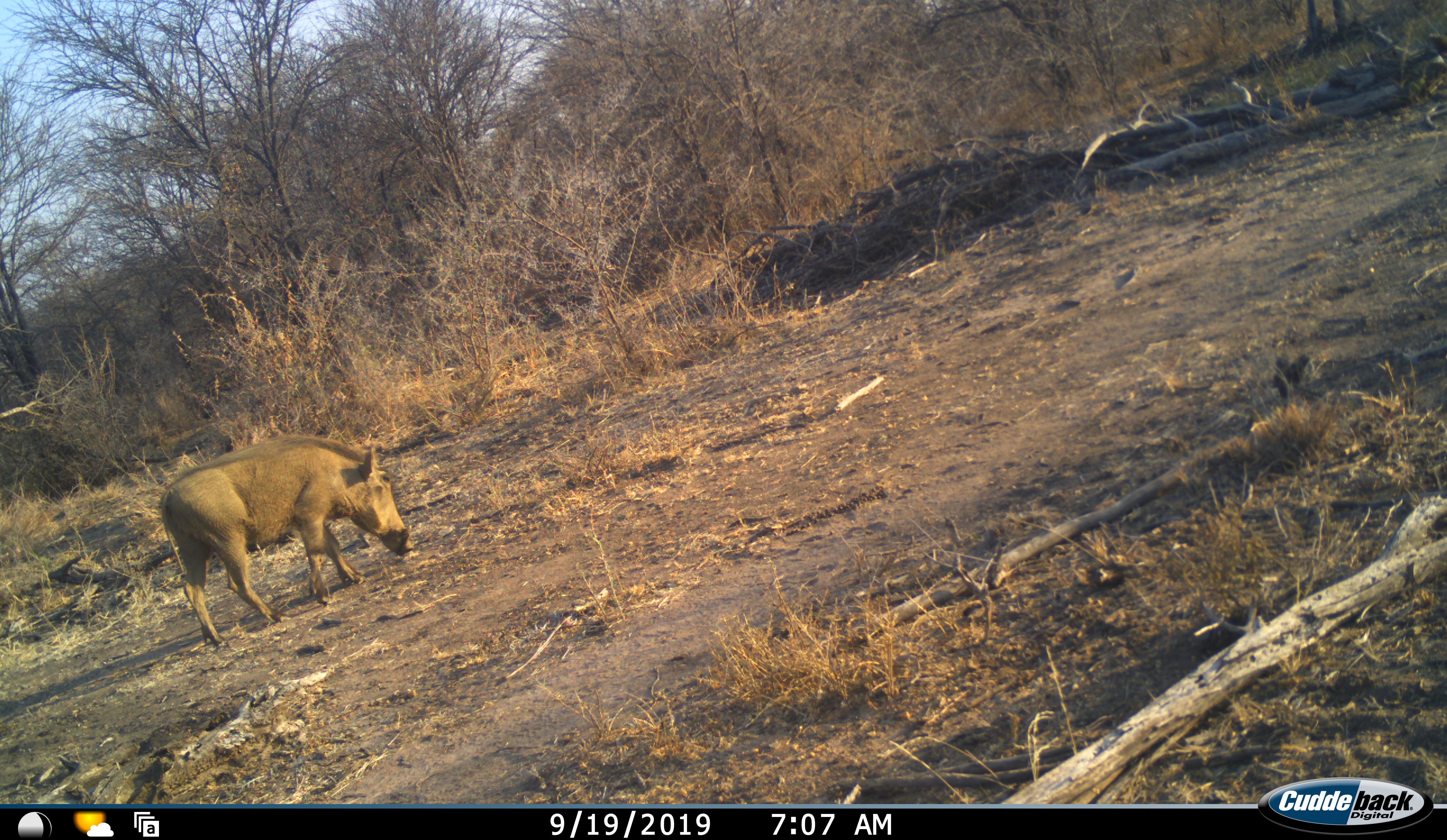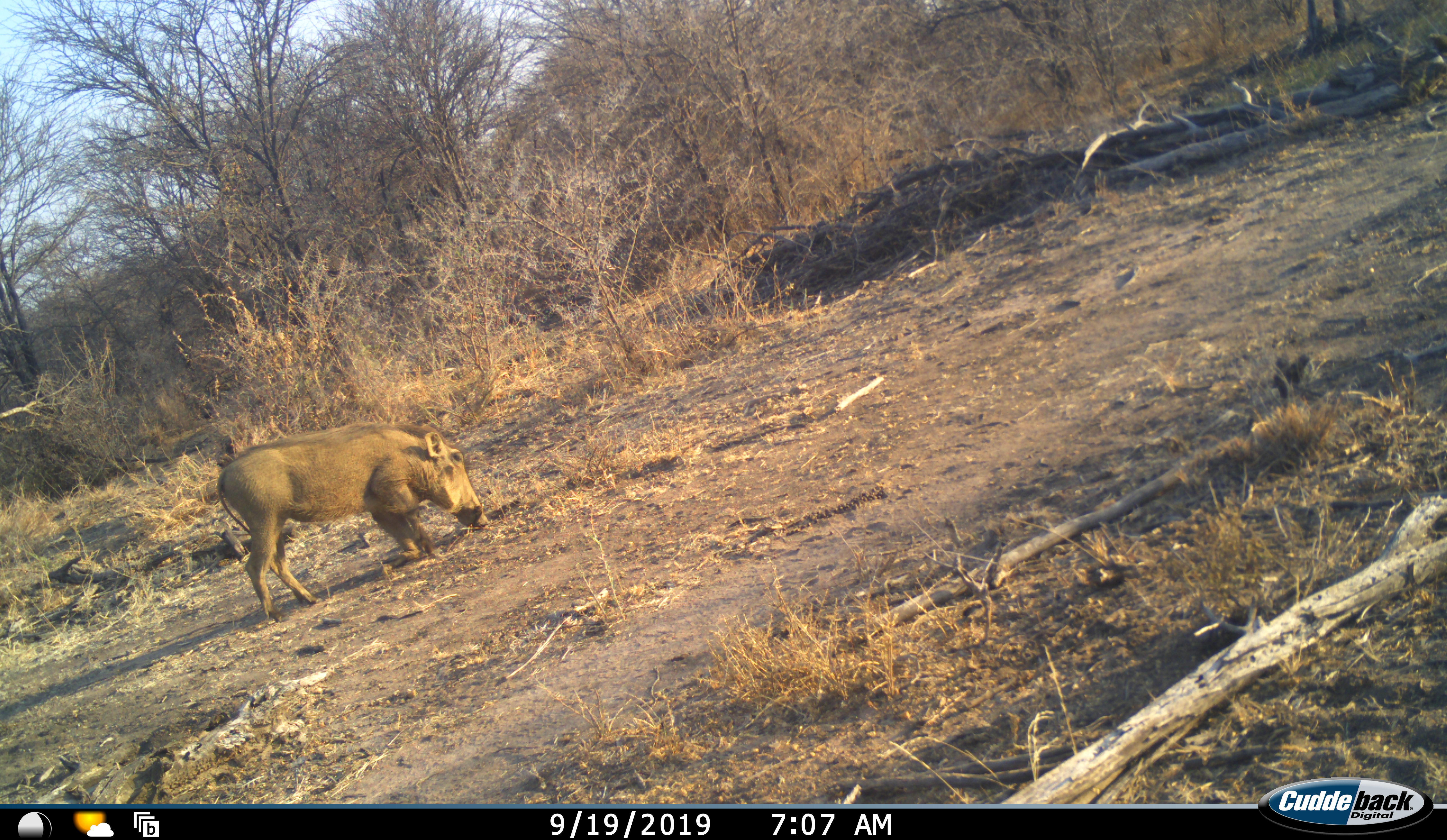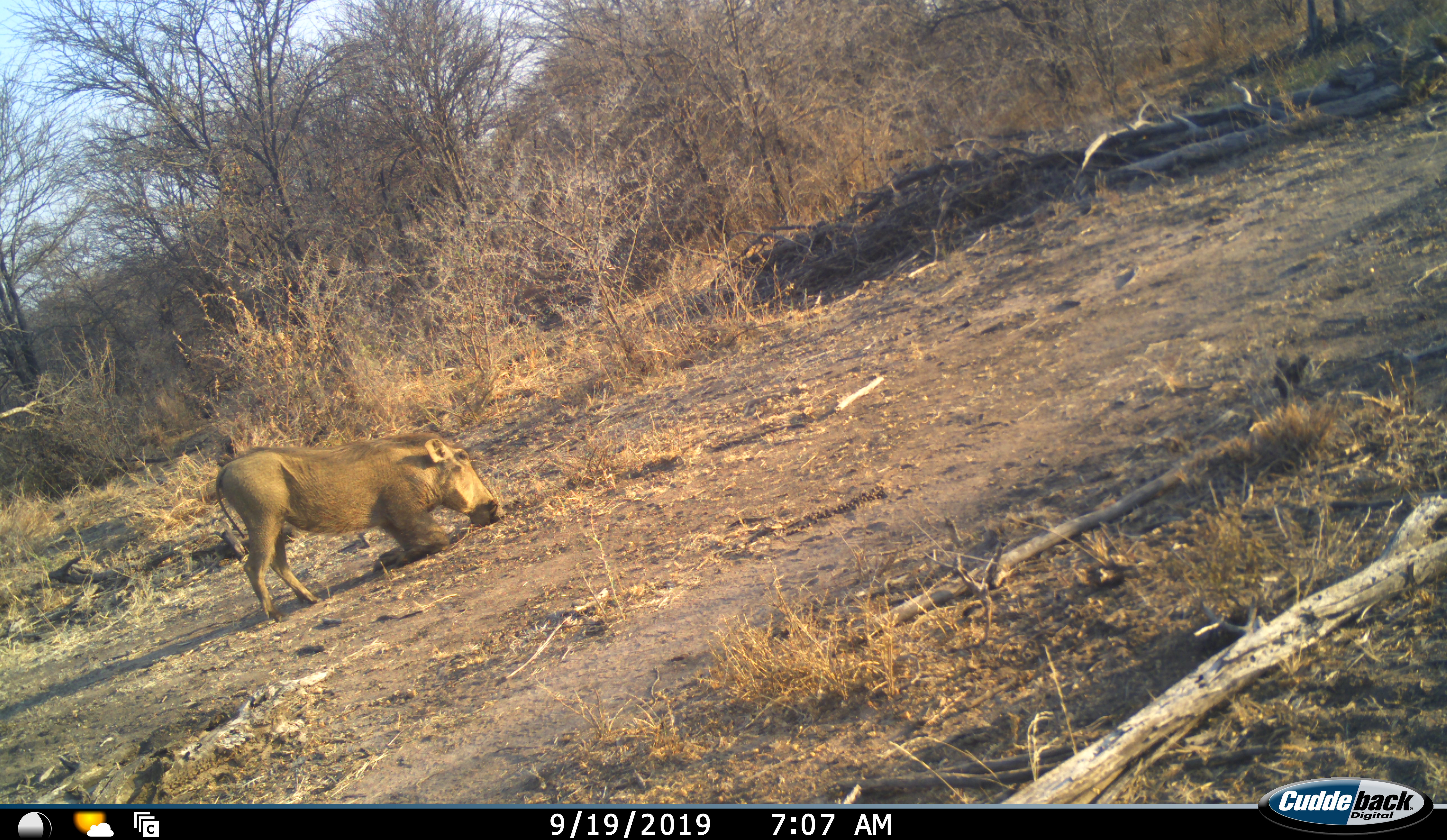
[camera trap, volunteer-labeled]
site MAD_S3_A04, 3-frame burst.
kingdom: Animalia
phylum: Chordata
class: Mammalia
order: Artiodactyla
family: Suidae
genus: Phacochoerus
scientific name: Phacochoerus africanus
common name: warthog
Warthog (Phacochoerus africanus), count 1. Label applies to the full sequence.